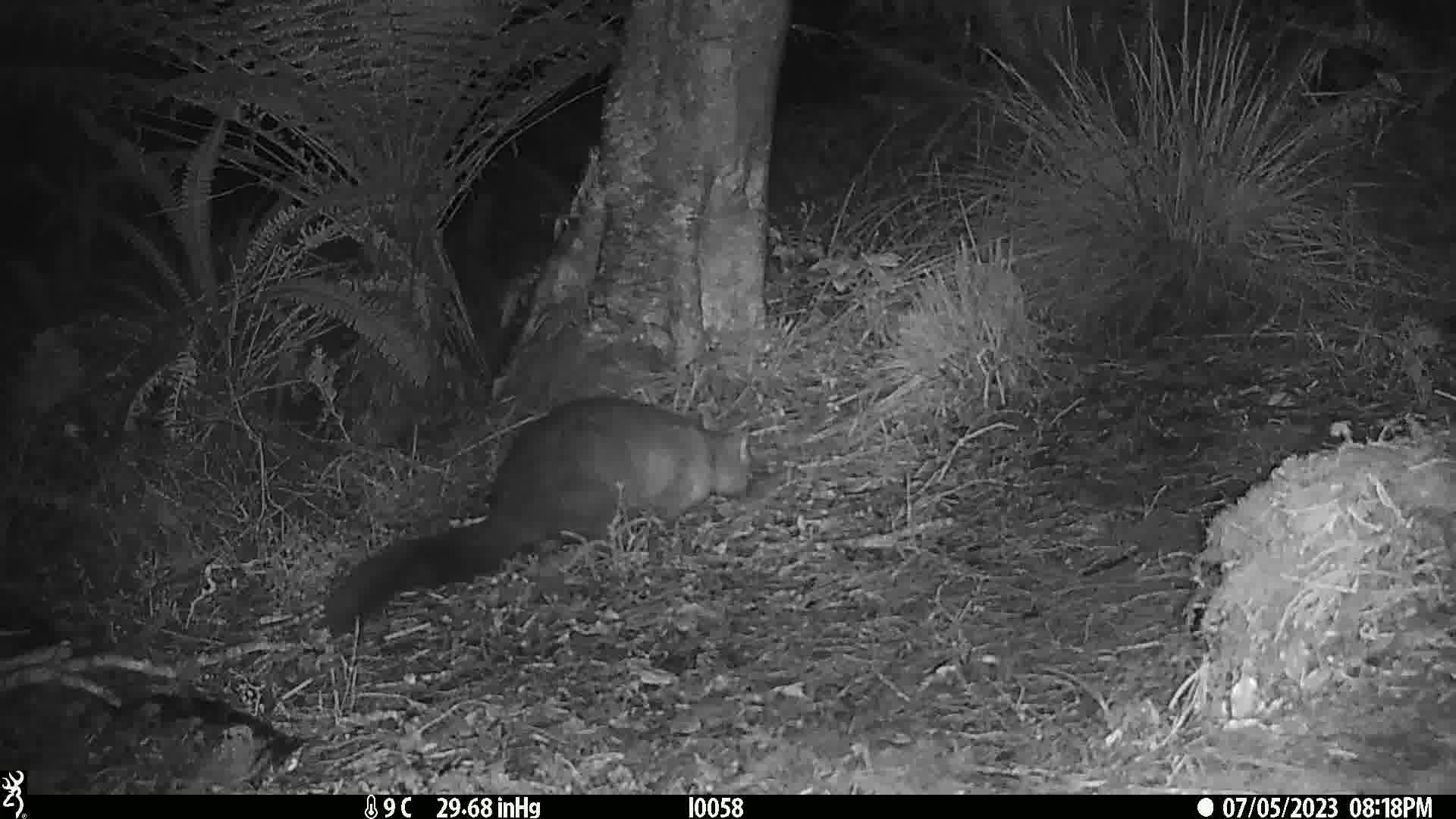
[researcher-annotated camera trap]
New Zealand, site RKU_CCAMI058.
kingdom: Animalia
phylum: Chordata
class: Mammalia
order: Diprotodontia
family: Phalangeridae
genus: Trichosurus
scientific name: Trichosurus vulpecula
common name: common brushtail possum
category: possum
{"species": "possum (common brushtail possum) (Trichosurus vulpecula)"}